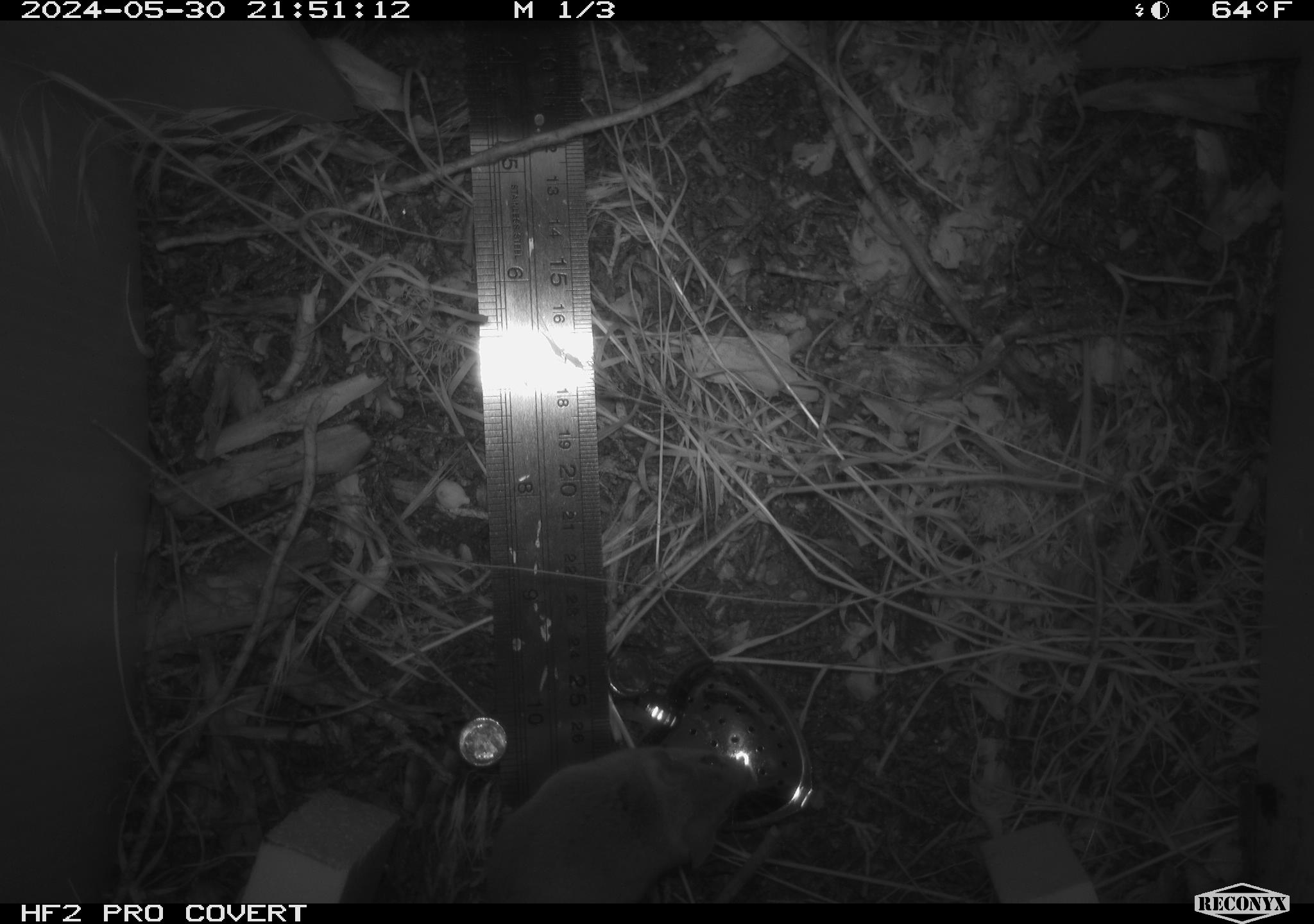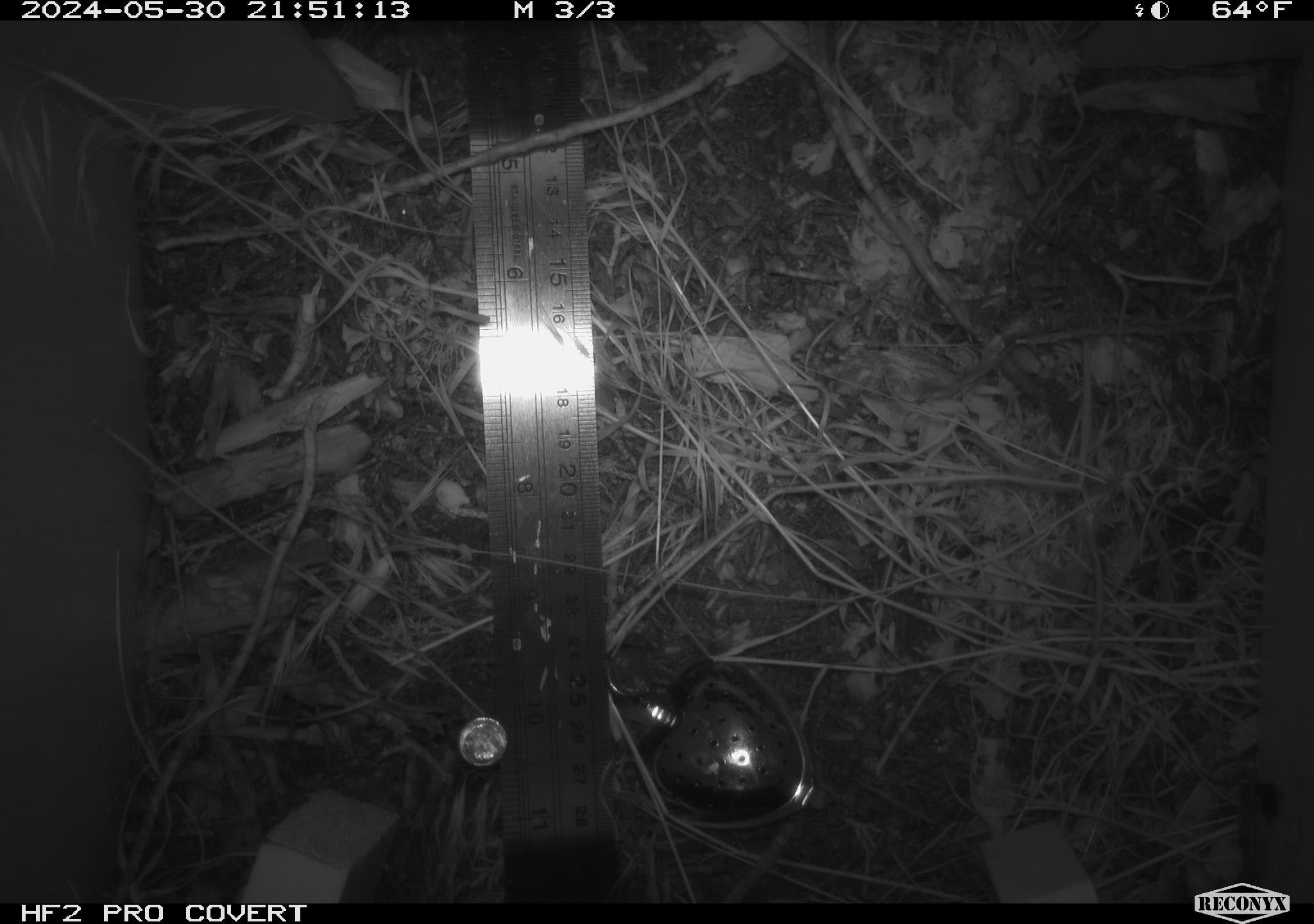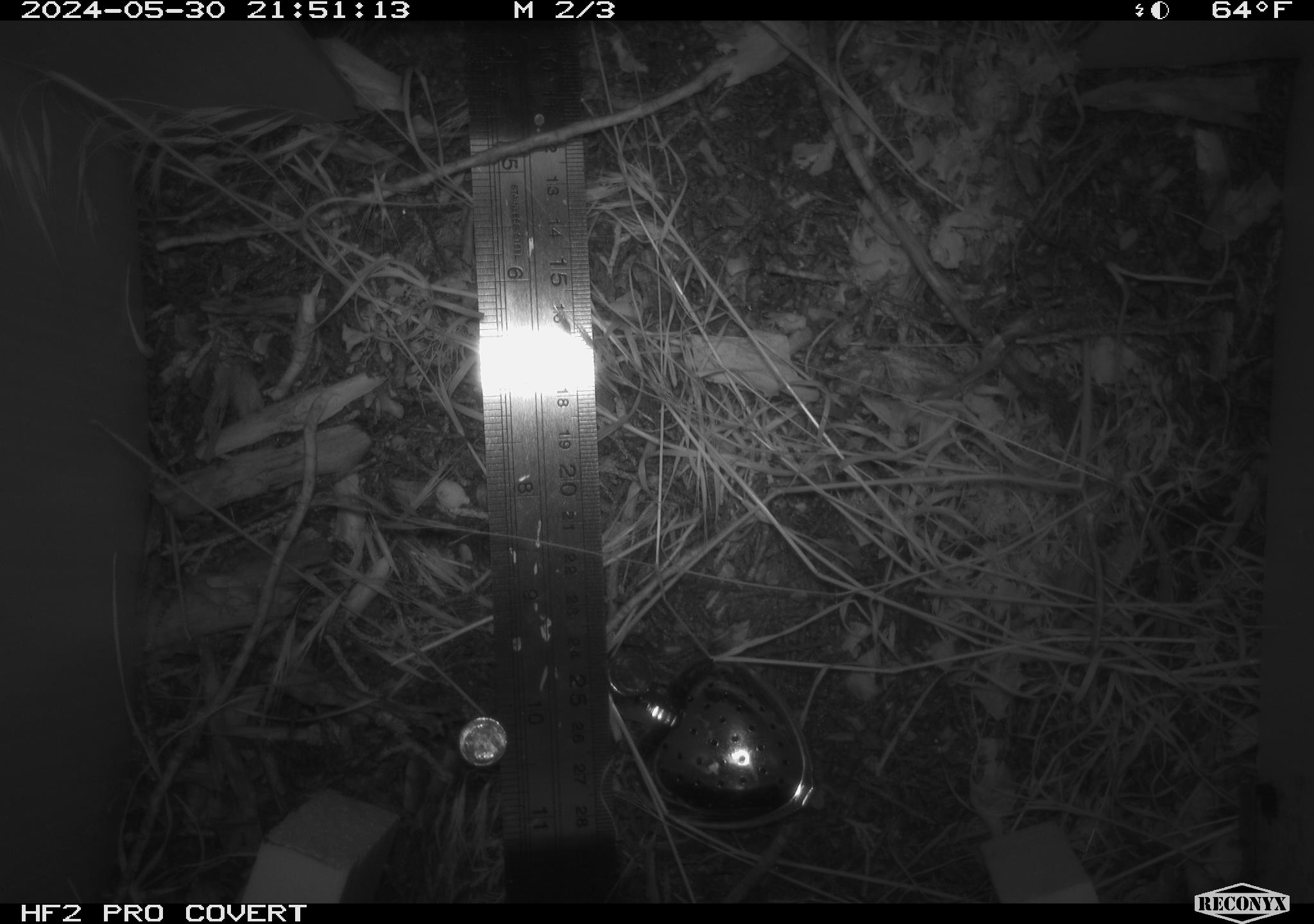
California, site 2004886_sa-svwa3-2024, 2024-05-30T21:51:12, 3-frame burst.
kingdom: Animalia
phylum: Chordata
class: Mammalia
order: Rodentia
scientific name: Rodentia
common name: mouse species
Mouse species (Rodentia).